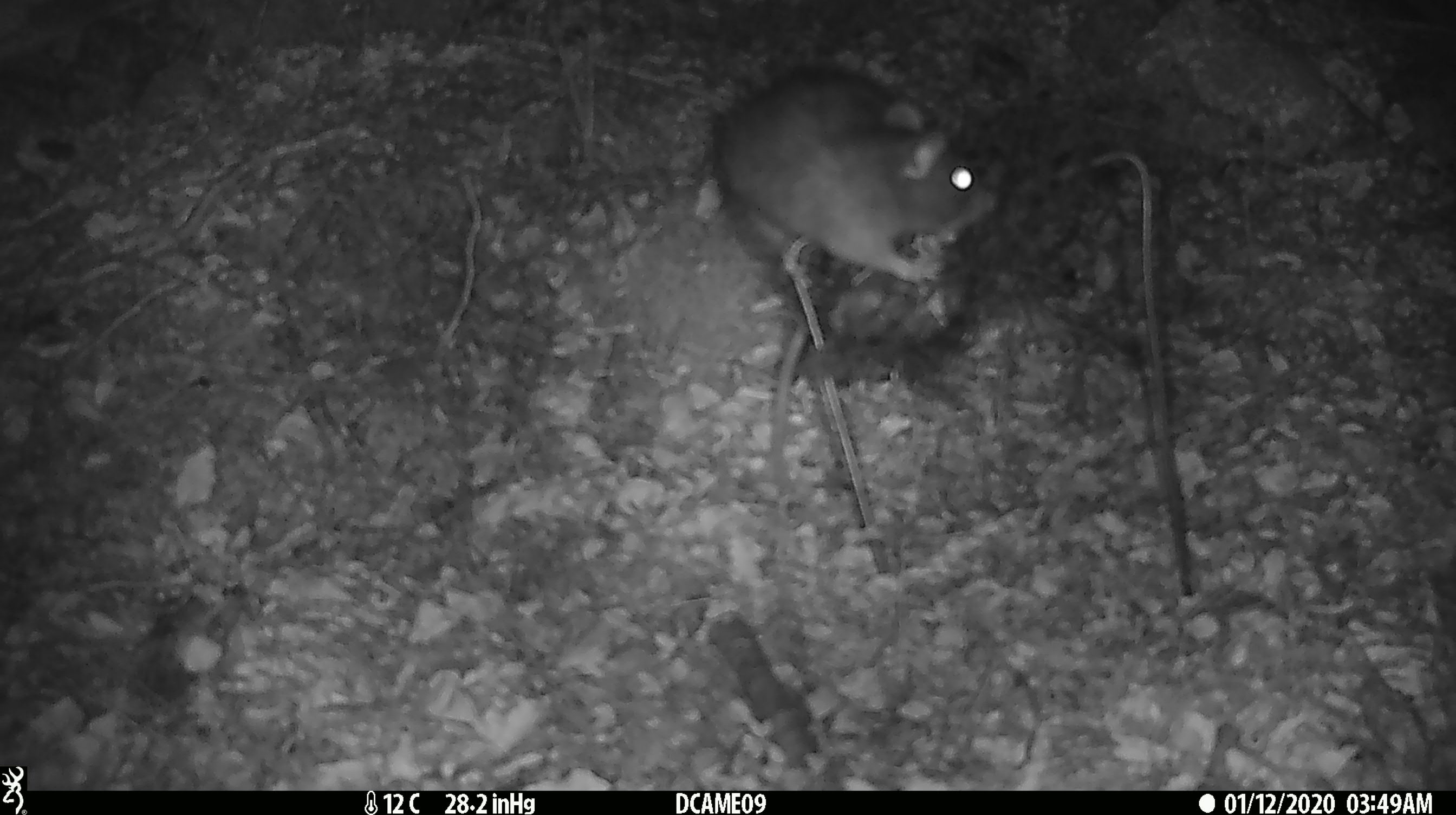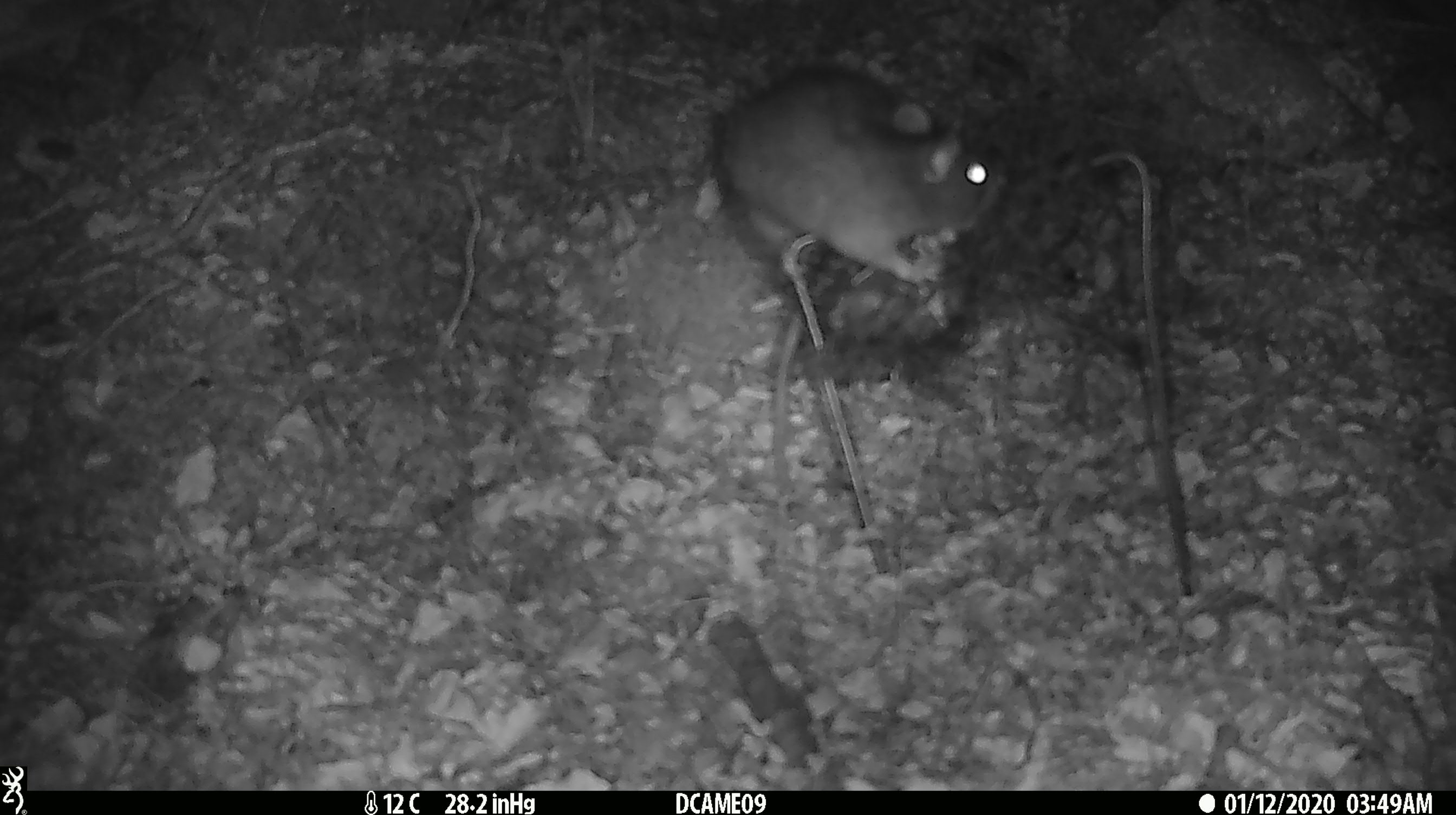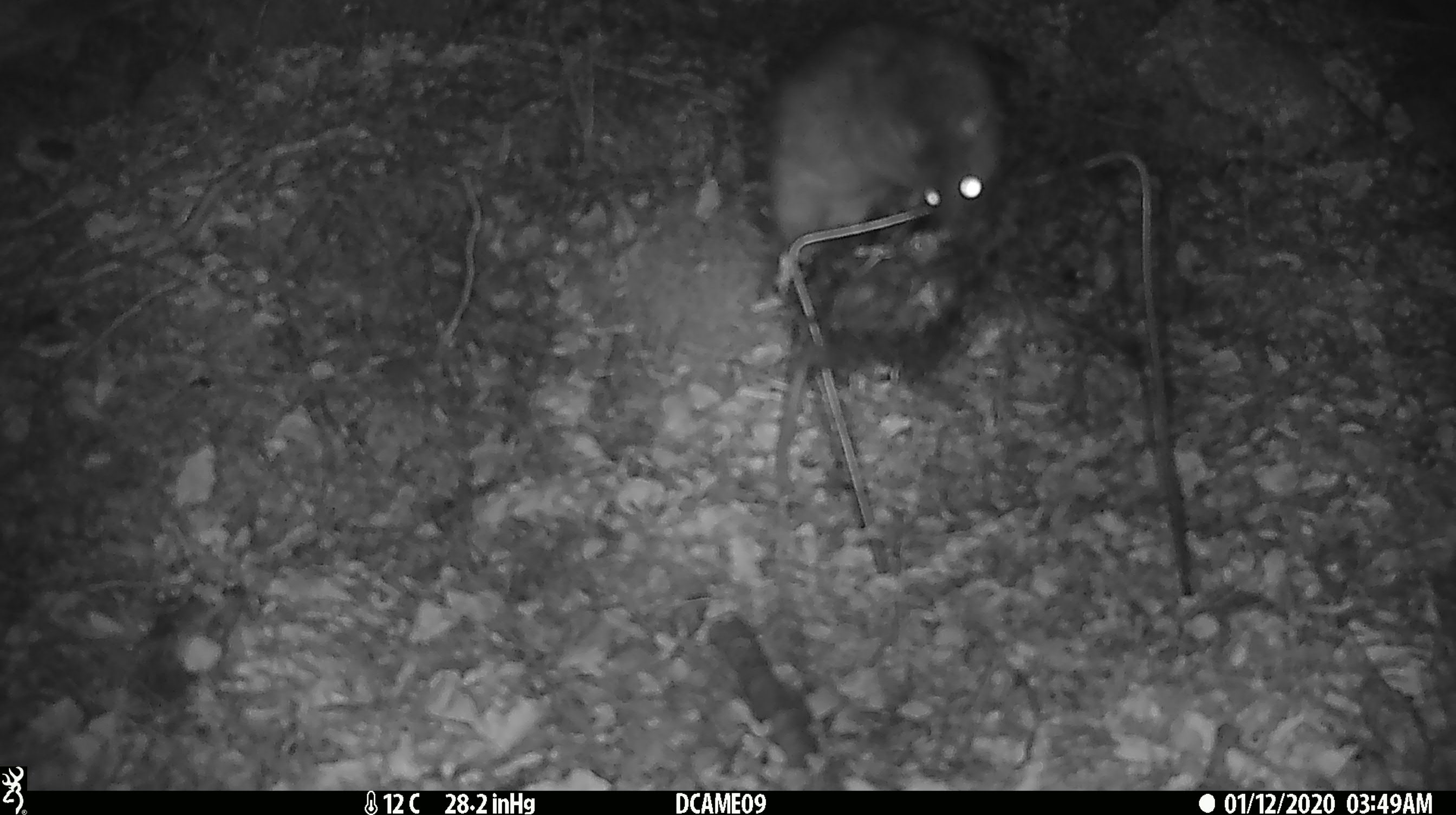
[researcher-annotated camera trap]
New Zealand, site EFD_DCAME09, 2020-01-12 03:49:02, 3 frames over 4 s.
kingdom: Animalia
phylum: Chordata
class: Mammalia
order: Rodentia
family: Muridae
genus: Rattus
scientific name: Rattus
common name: rat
Rat (Rattus).